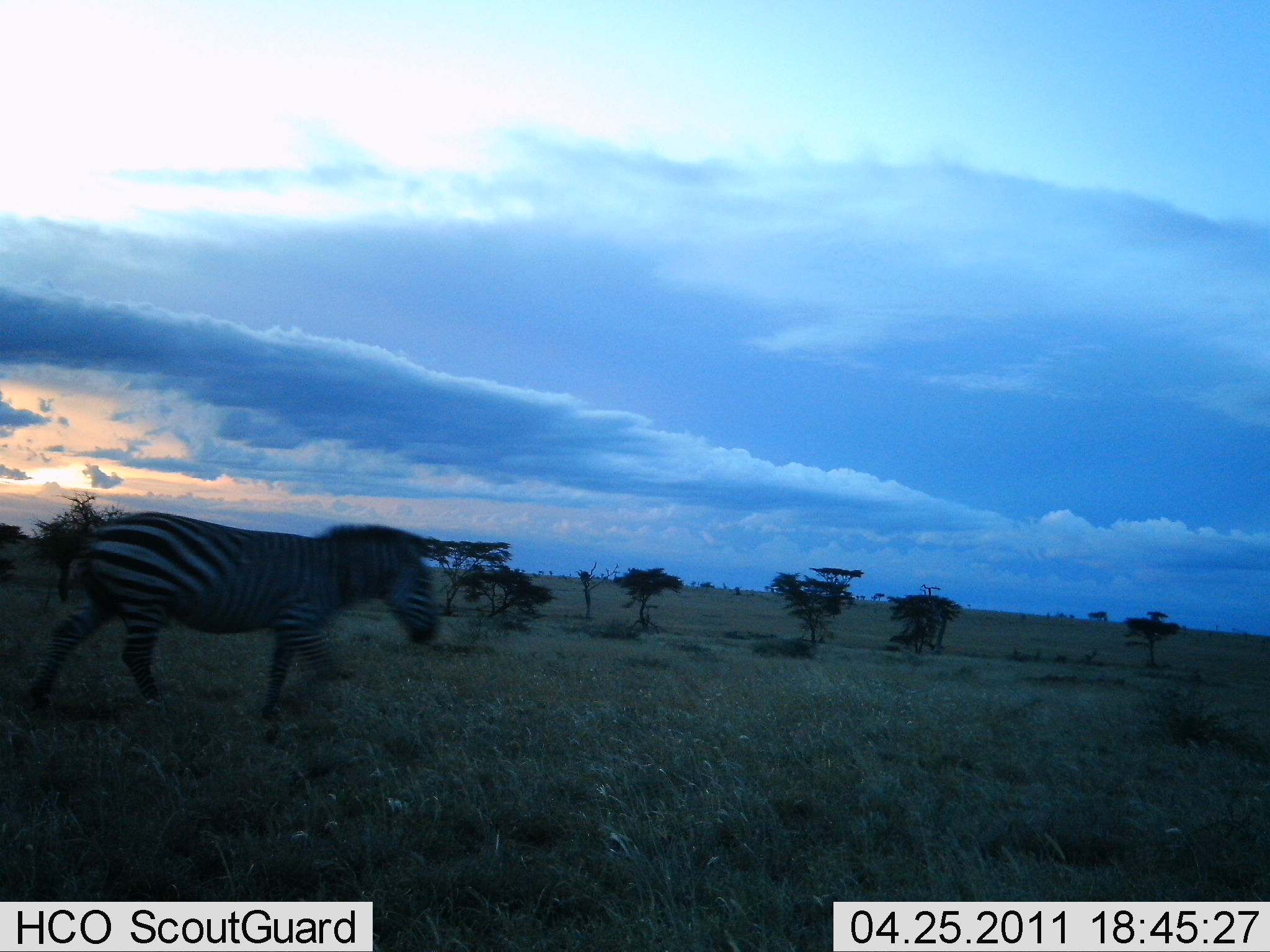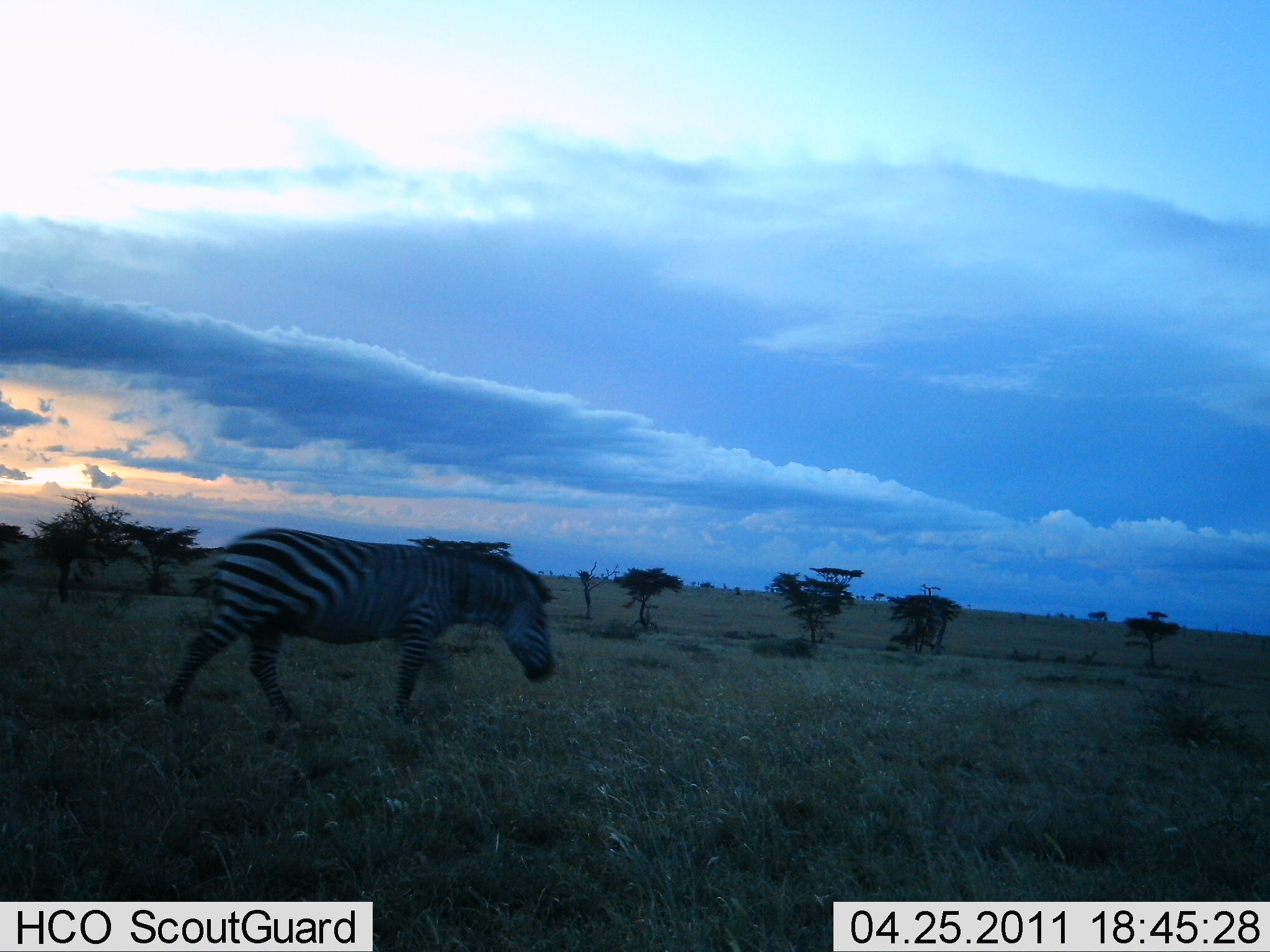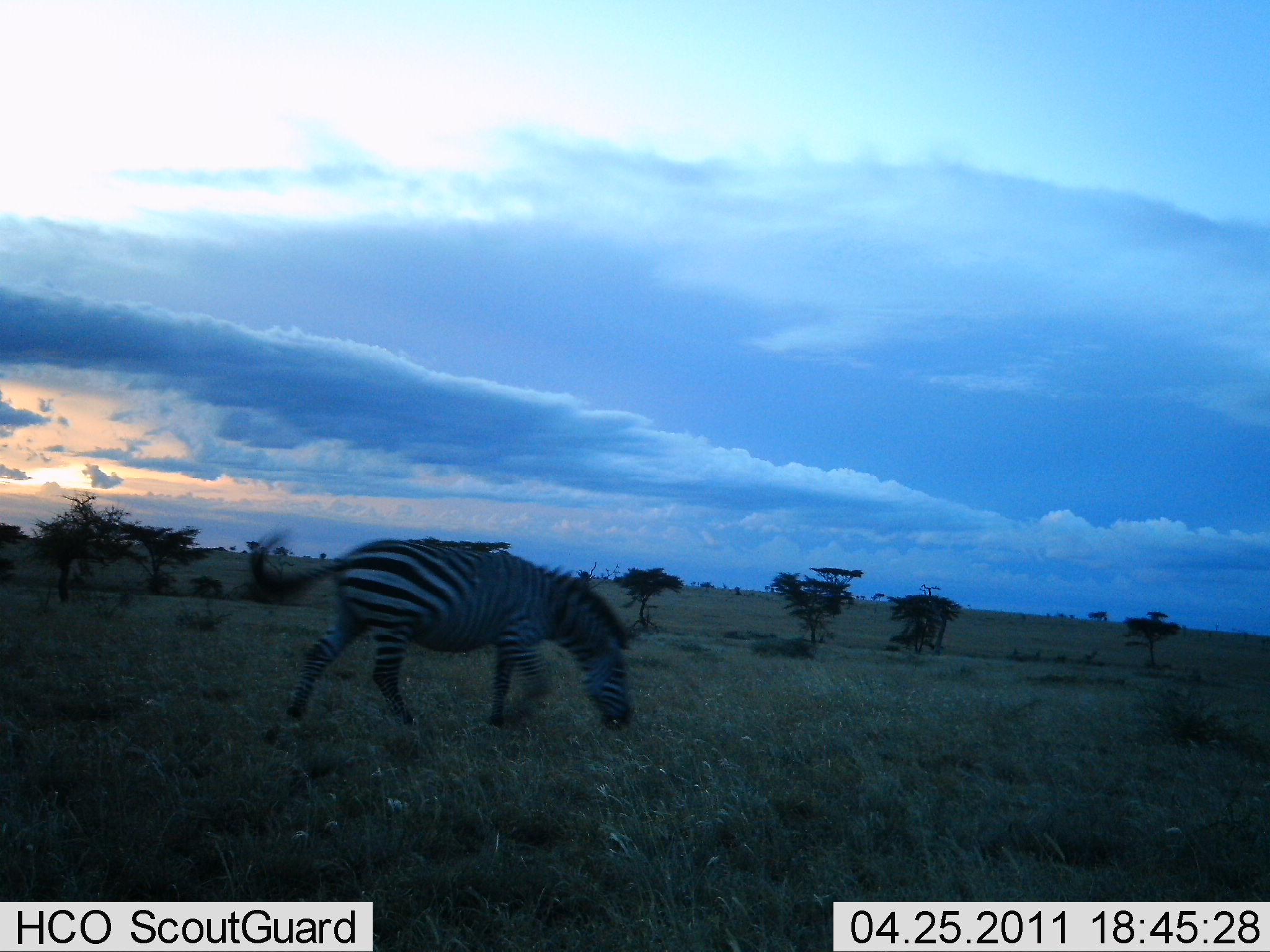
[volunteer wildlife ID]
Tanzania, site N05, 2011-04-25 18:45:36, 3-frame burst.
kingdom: Animalia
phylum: Chordata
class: Mammalia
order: Perissodactyla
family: Equidae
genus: Equus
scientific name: Equus quagga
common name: plains zebra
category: zebra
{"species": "zebra (plains zebra) (Equus quagga)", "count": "1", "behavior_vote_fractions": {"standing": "0%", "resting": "0%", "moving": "92%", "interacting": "0%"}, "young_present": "0%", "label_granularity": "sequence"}